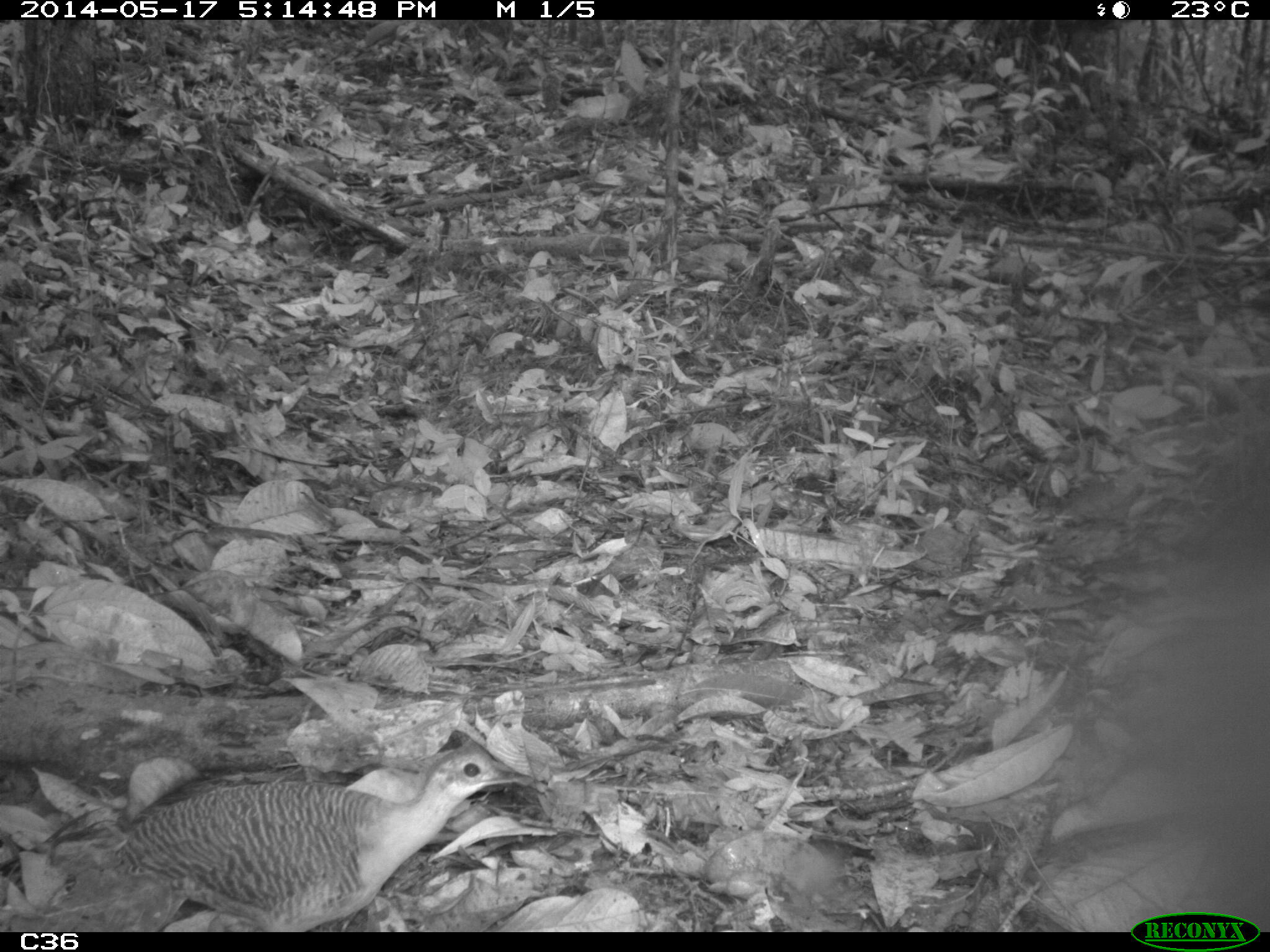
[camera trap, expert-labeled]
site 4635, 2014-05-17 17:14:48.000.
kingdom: Animalia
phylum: Chordata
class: Aves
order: Tinamiformes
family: Tinamidae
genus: Crypturellus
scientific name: Crypturellus variegatus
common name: variegated tinamou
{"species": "Crypturellus variegatus (variegated tinamou)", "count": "1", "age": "adult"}